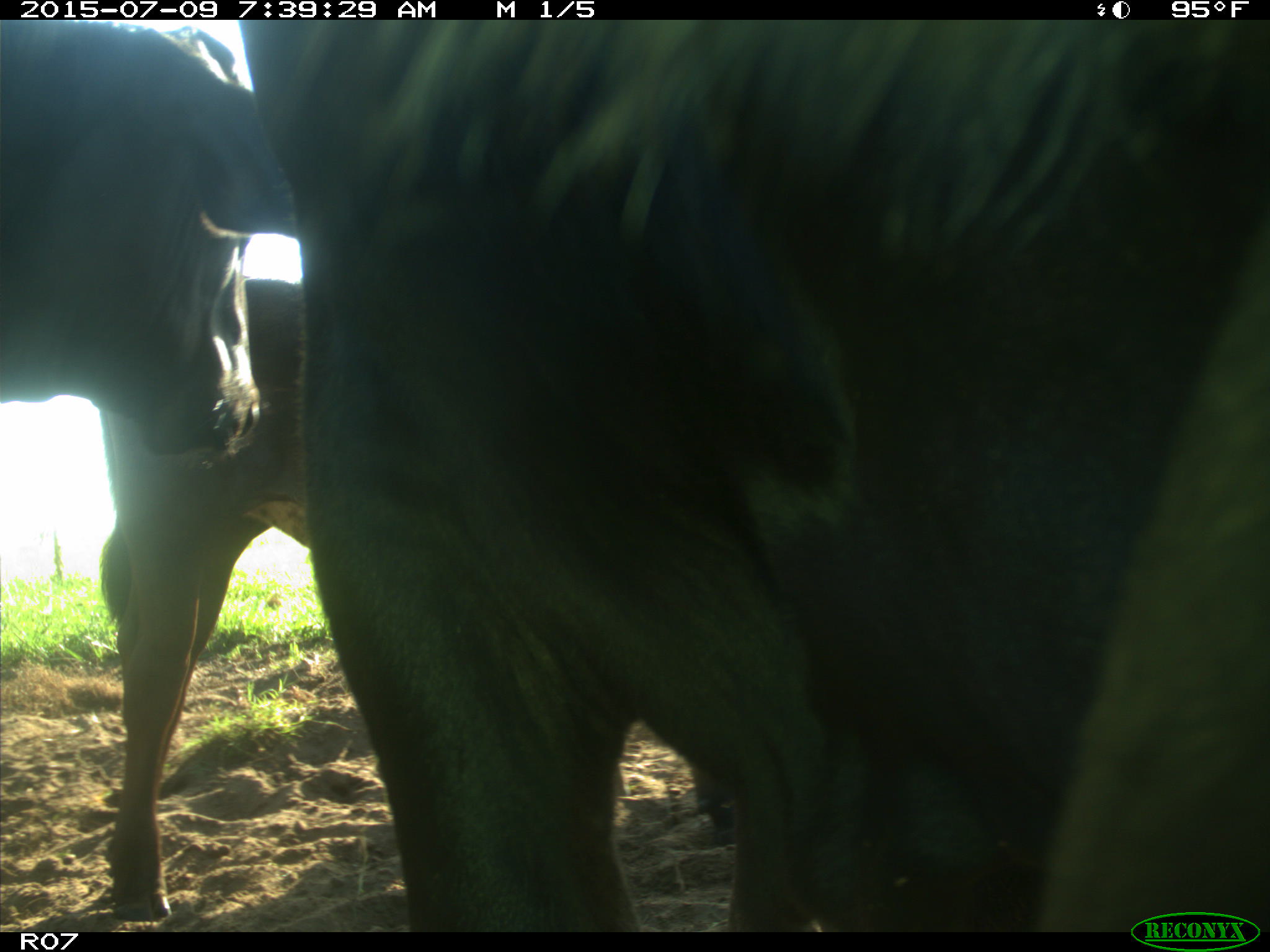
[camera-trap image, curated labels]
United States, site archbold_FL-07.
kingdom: Animalia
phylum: Chordata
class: Mammalia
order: Artiodactyla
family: Bovidae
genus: Bos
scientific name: Bos taurus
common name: domestic cow